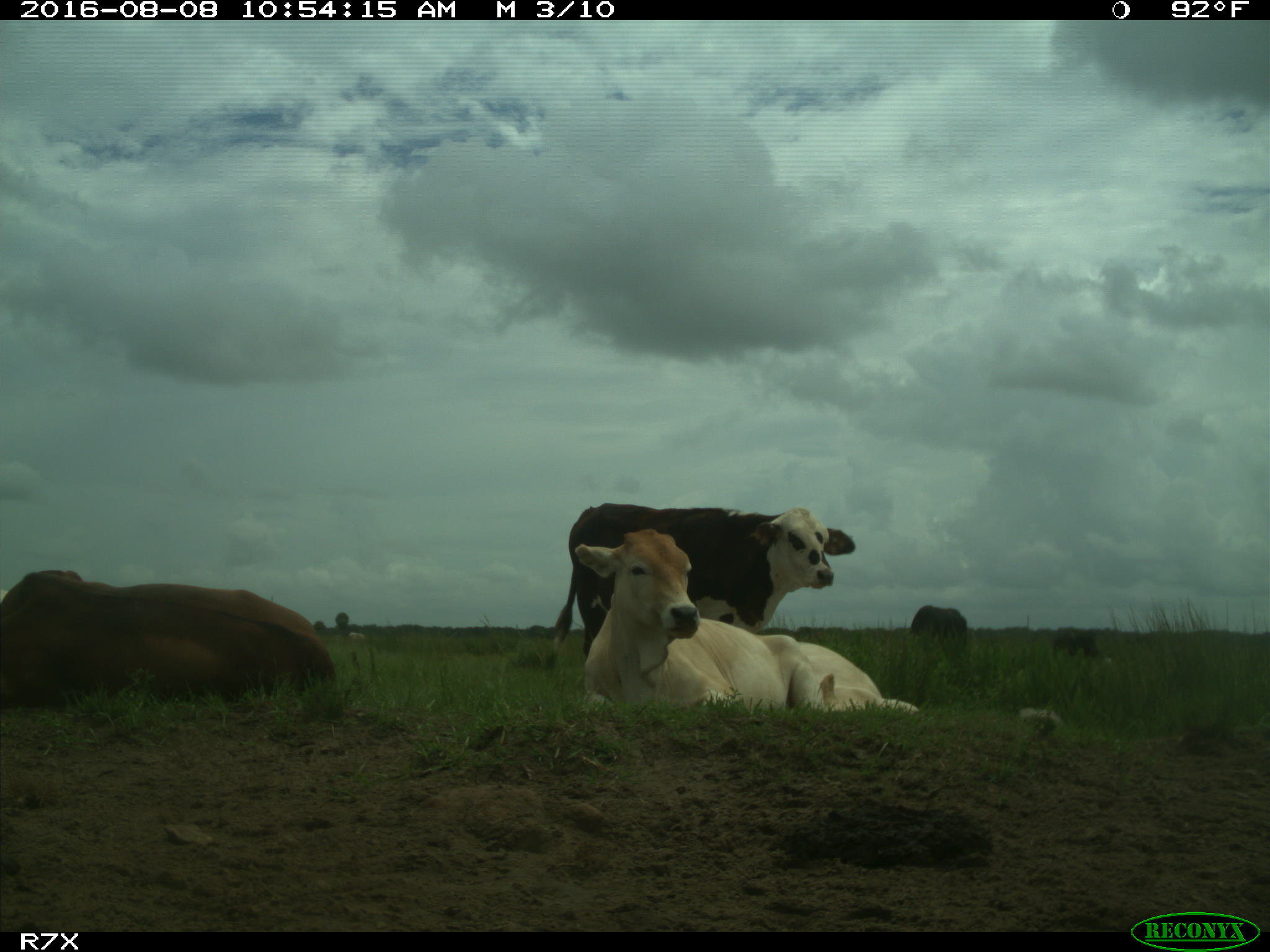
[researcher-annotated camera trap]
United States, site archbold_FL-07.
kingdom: Animalia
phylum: Chordata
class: Mammalia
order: Artiodactyla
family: Bovidae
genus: Bos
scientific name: Bos taurus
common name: domestic cow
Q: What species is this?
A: Bos taurus (domestic cow).